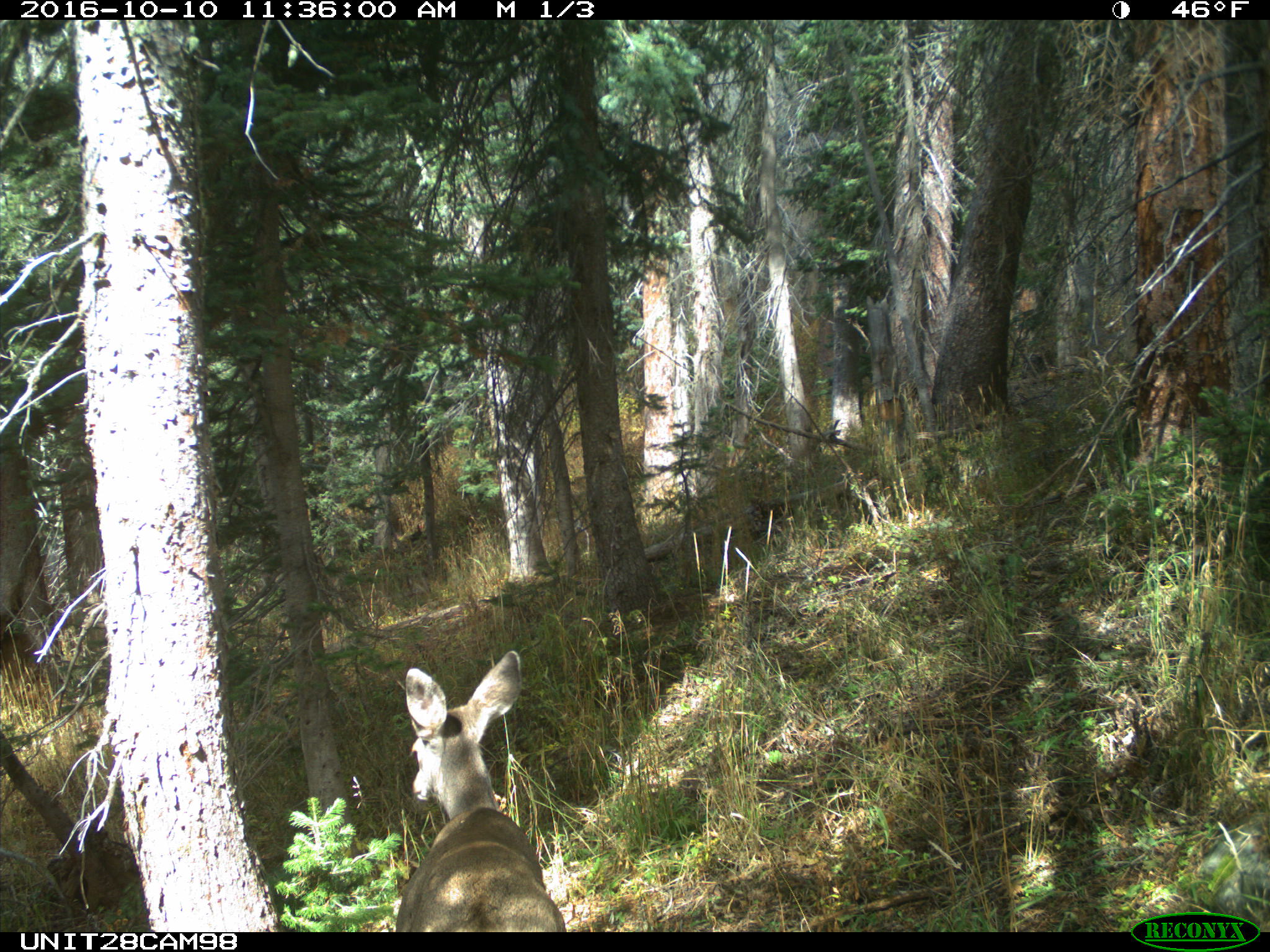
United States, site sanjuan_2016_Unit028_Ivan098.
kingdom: Animalia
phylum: Chordata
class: Mammalia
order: Artiodactyla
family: Cervidae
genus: Odocoileus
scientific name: Odocoileus hemionus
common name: mule deer